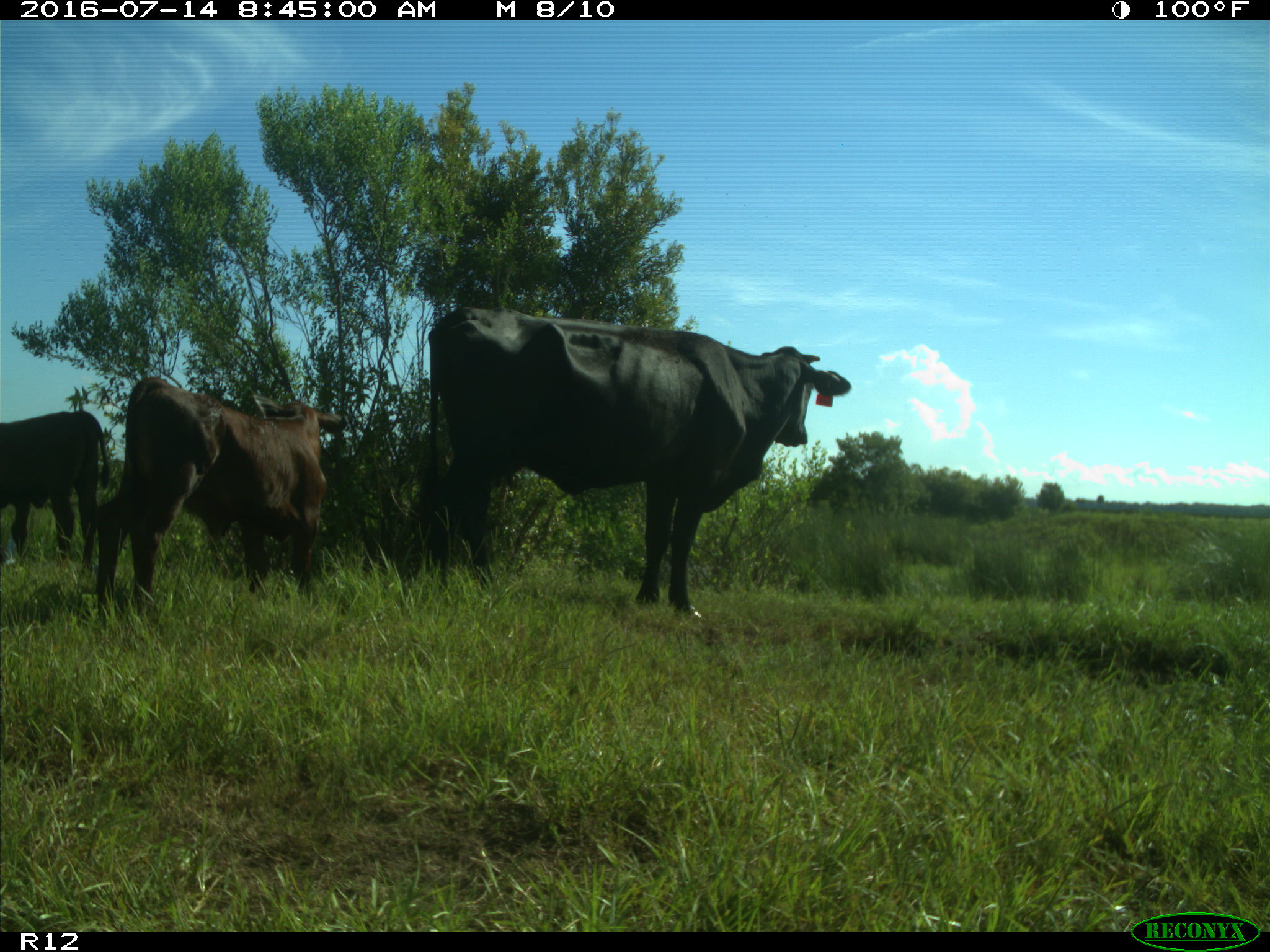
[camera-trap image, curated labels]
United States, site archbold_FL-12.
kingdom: Animalia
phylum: Chordata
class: Mammalia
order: Artiodactyla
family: Bovidae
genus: Bos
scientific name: Bos taurus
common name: domestic cow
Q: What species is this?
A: Bos taurus (domestic cow).